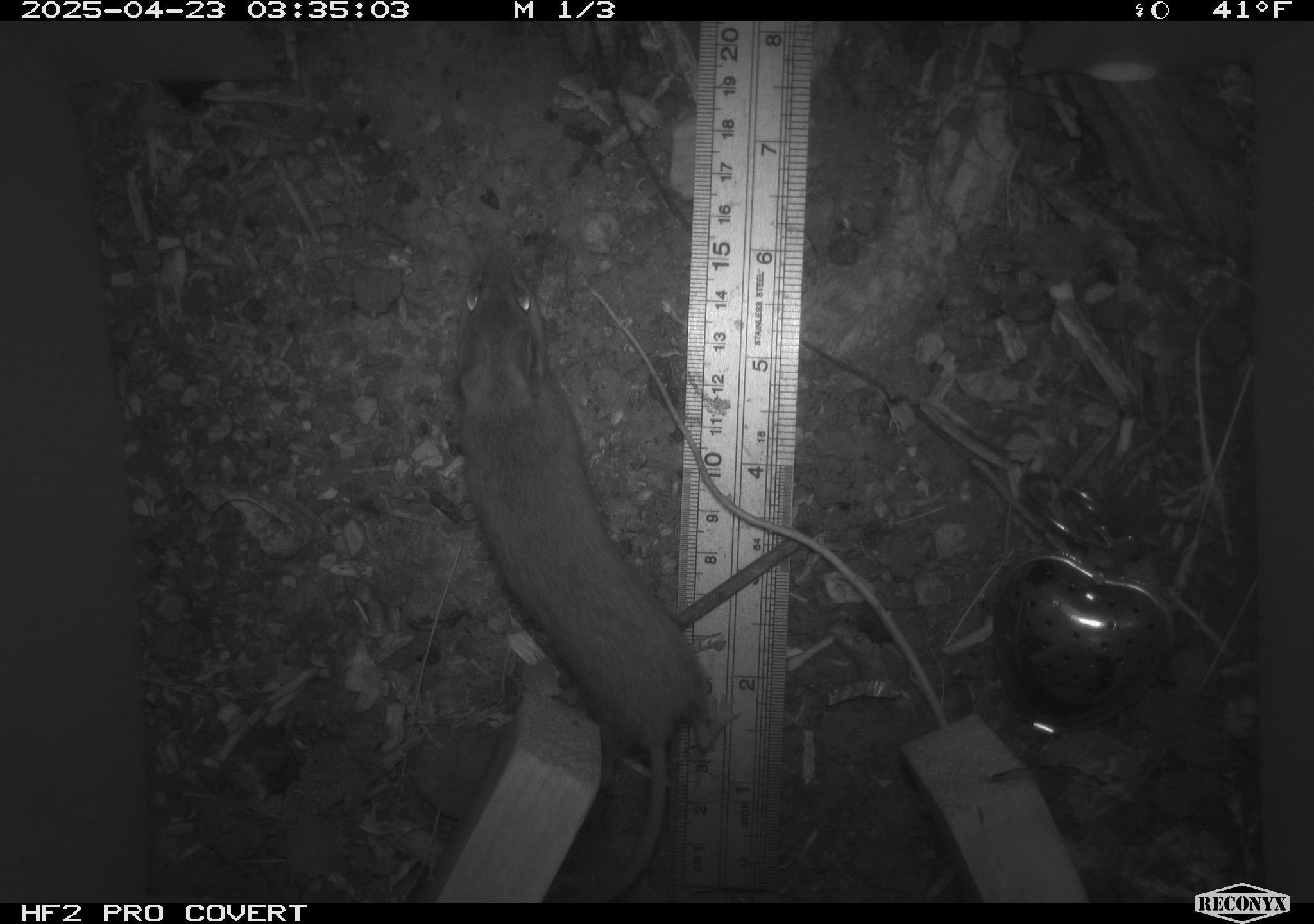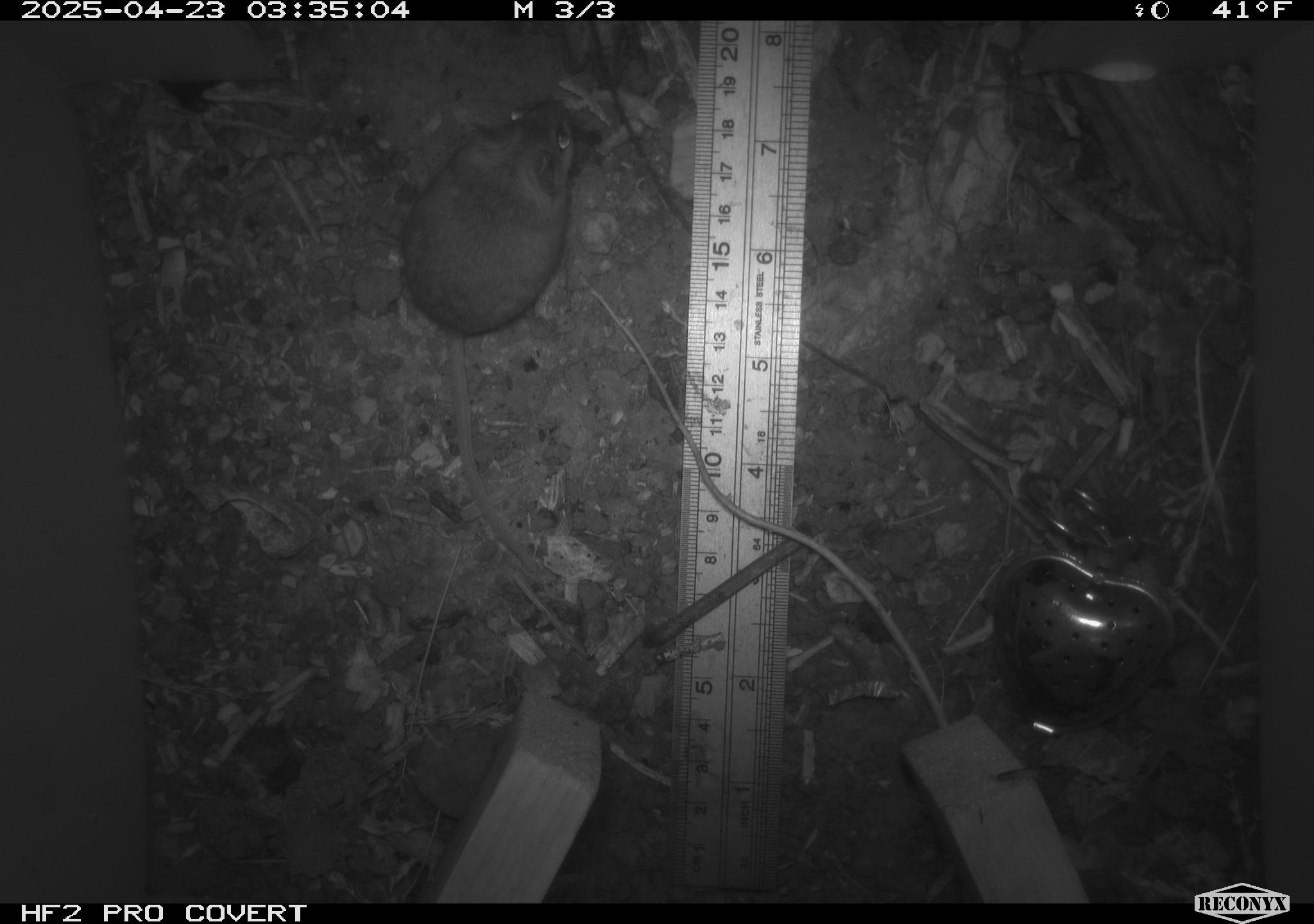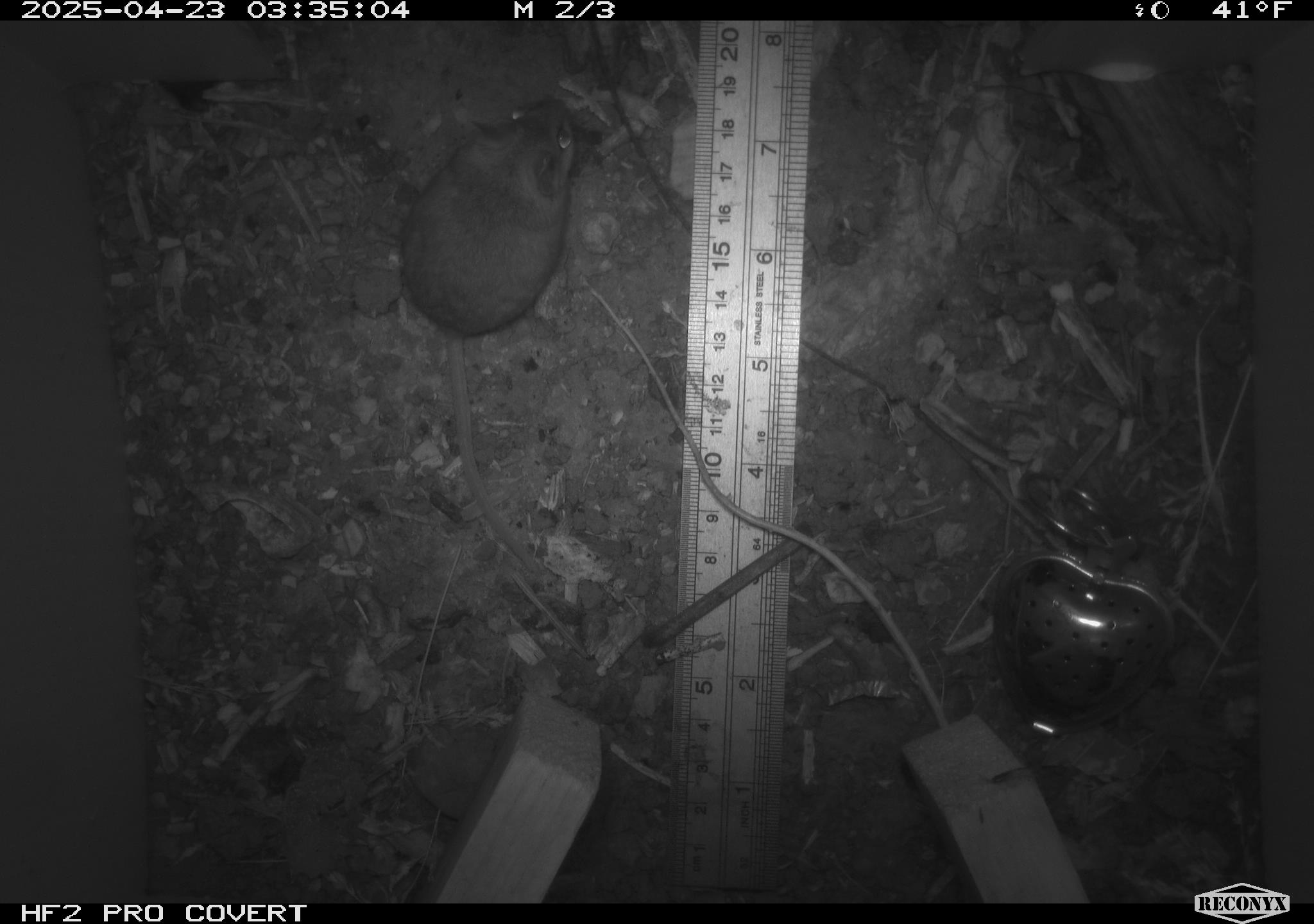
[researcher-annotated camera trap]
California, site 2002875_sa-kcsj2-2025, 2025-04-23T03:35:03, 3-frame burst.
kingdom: Animalia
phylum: Chordata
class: Mammalia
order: Rodentia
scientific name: Rodentia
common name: rodent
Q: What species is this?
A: Rodent (Rodentia).